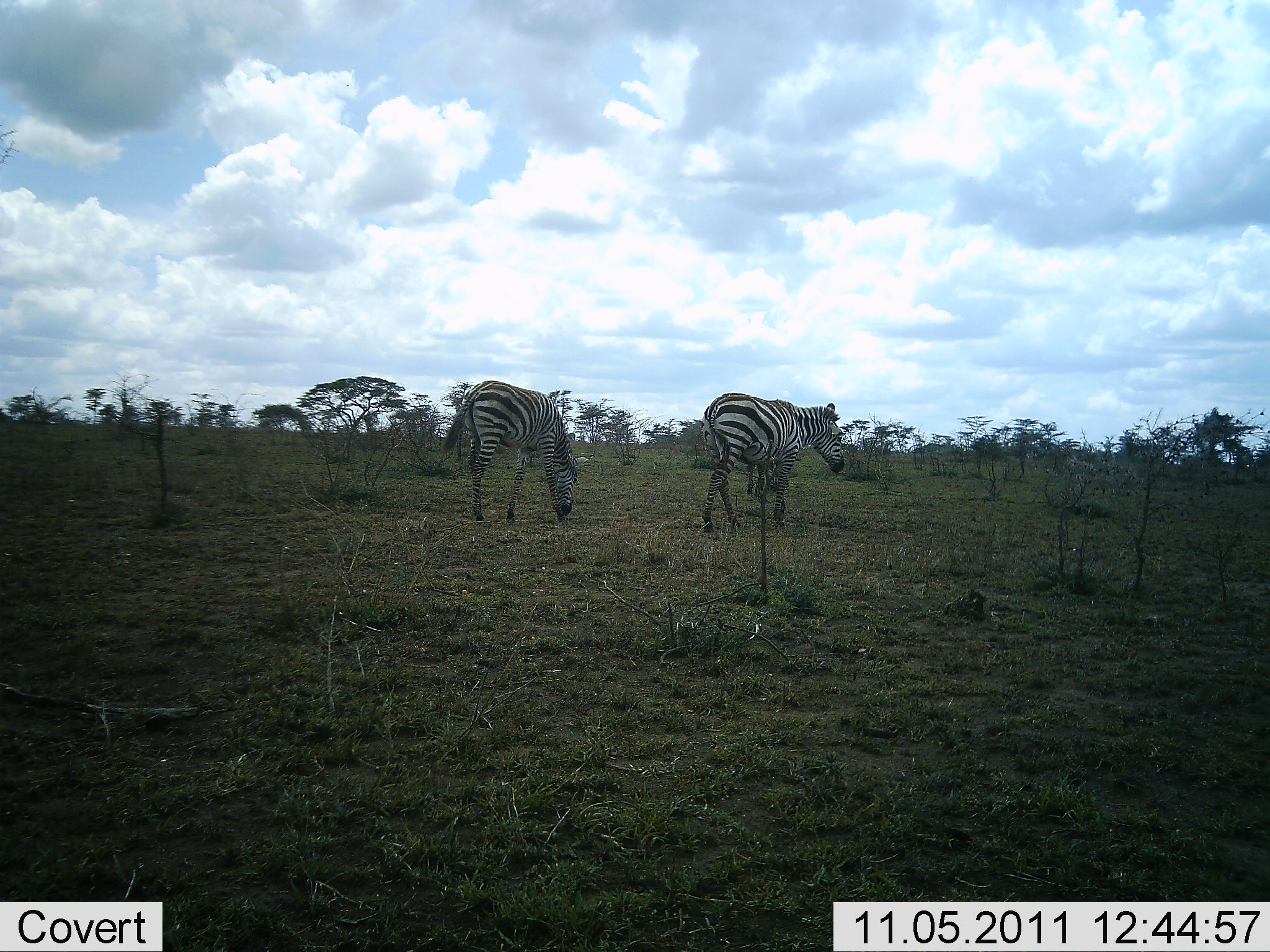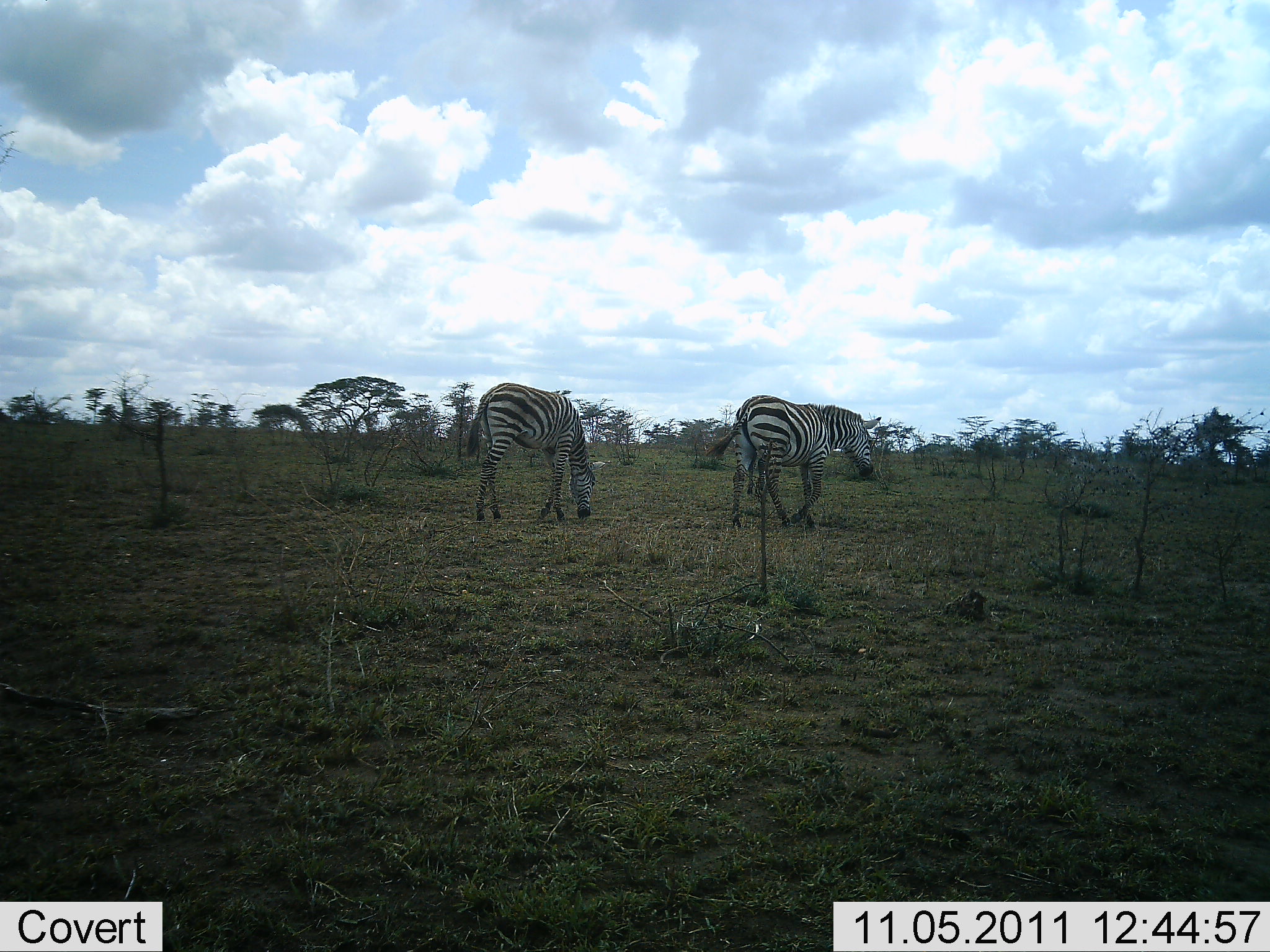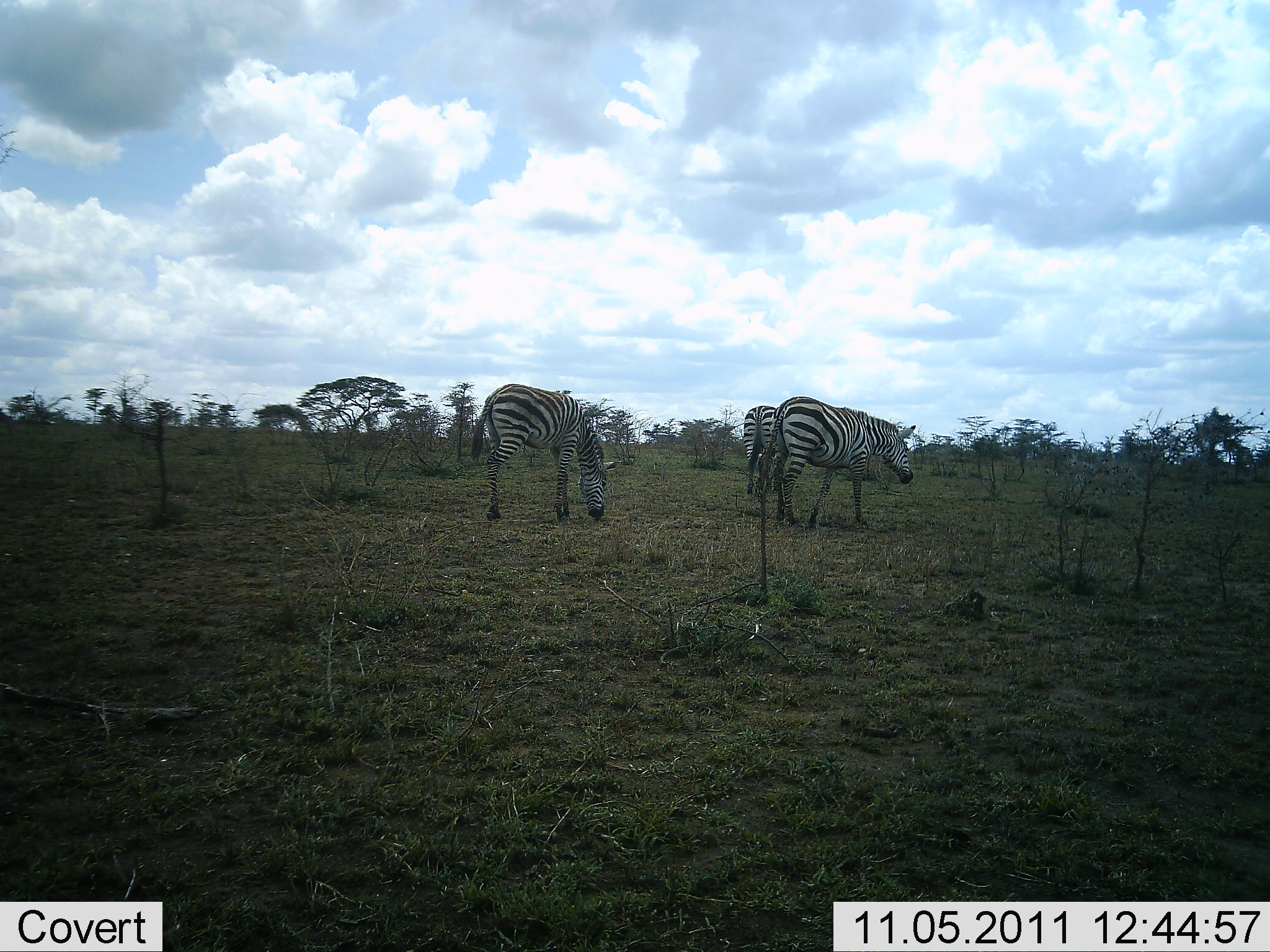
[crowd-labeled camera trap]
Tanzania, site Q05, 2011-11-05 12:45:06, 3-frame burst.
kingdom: Animalia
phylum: Chordata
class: Mammalia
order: Perissodactyla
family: Equidae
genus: Equus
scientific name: Equus quagga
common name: plains zebra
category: zebra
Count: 3.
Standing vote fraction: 17%.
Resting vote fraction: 8%.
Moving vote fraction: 58%.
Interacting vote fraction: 0%.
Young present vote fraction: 0%.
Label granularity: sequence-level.